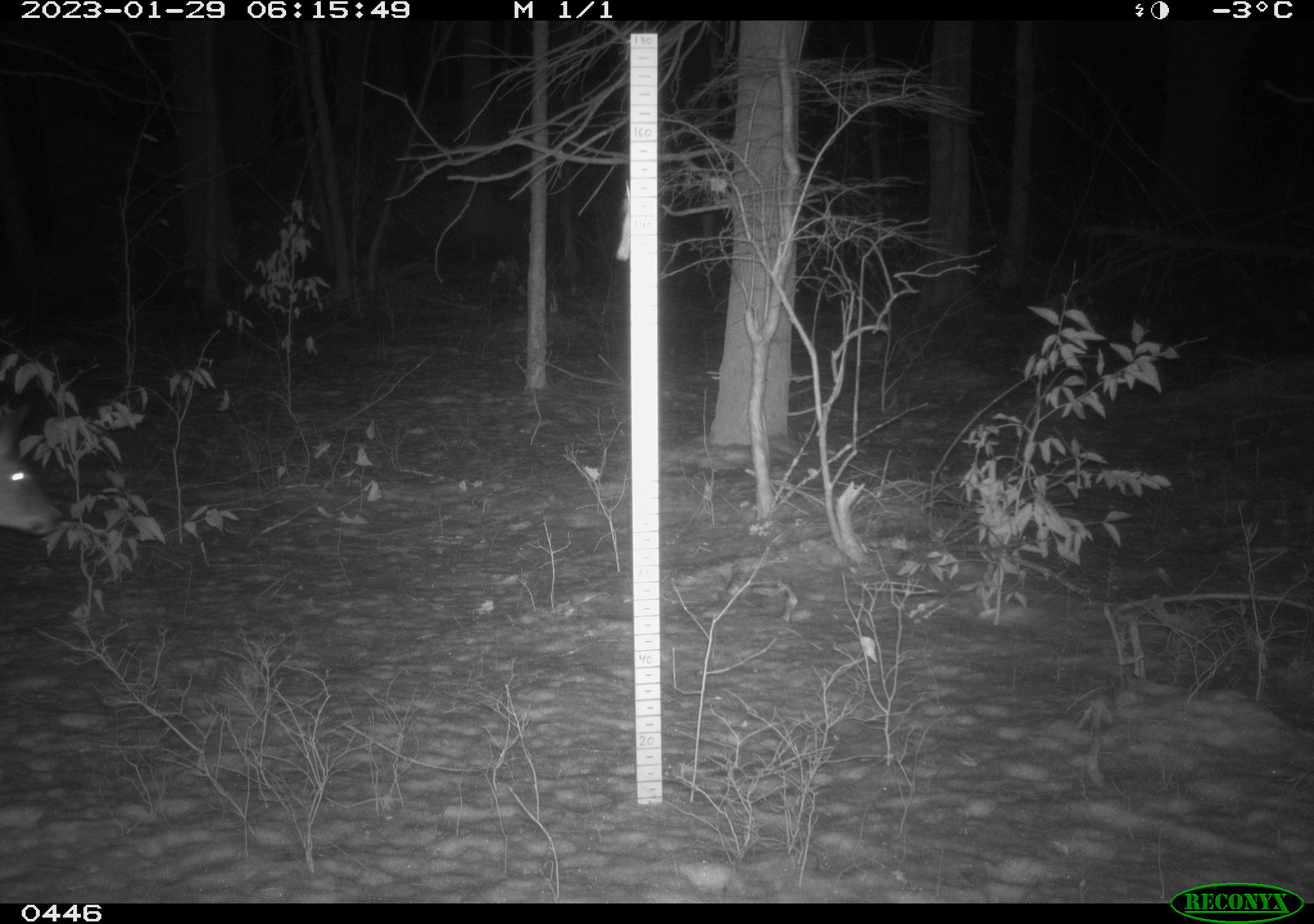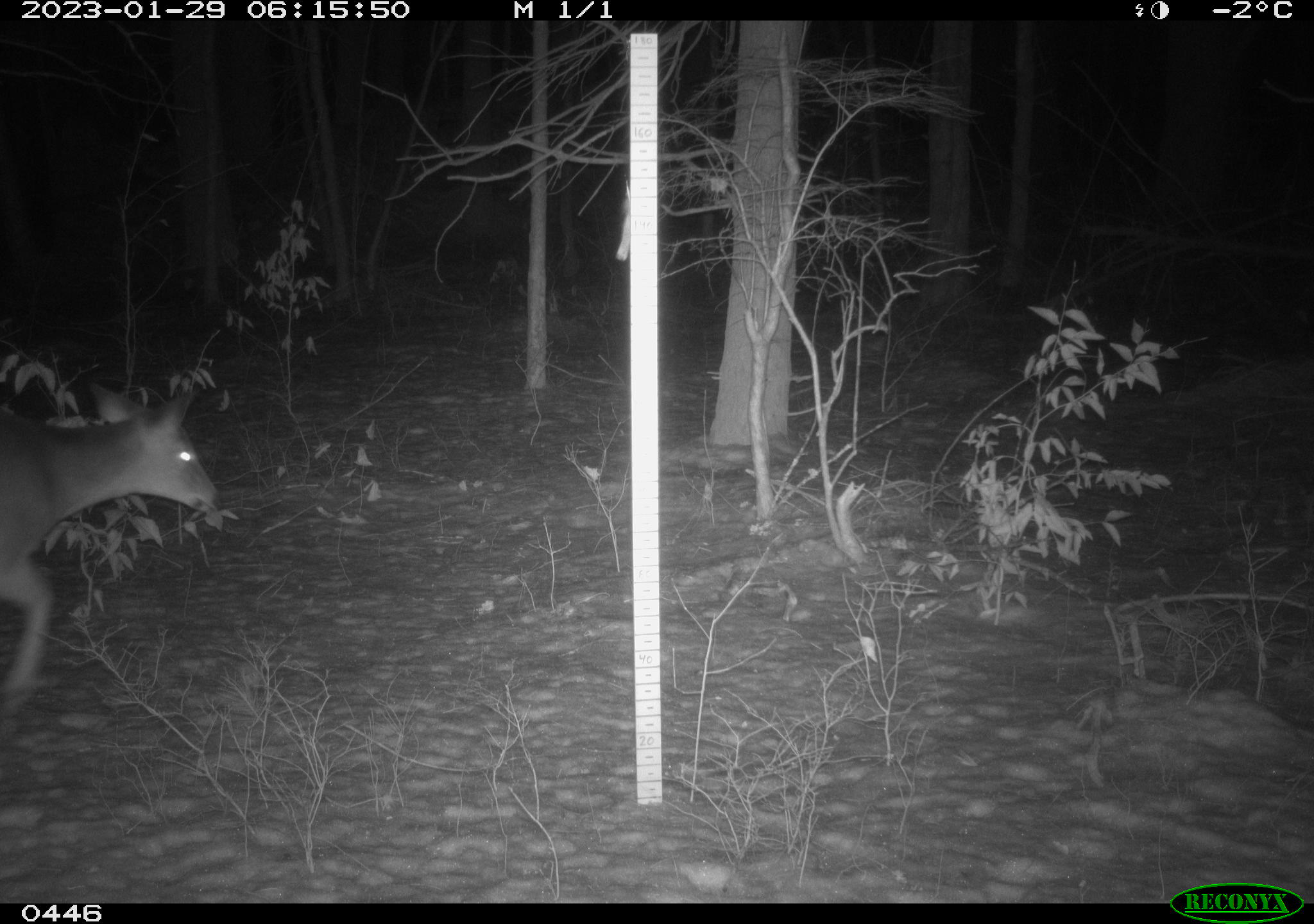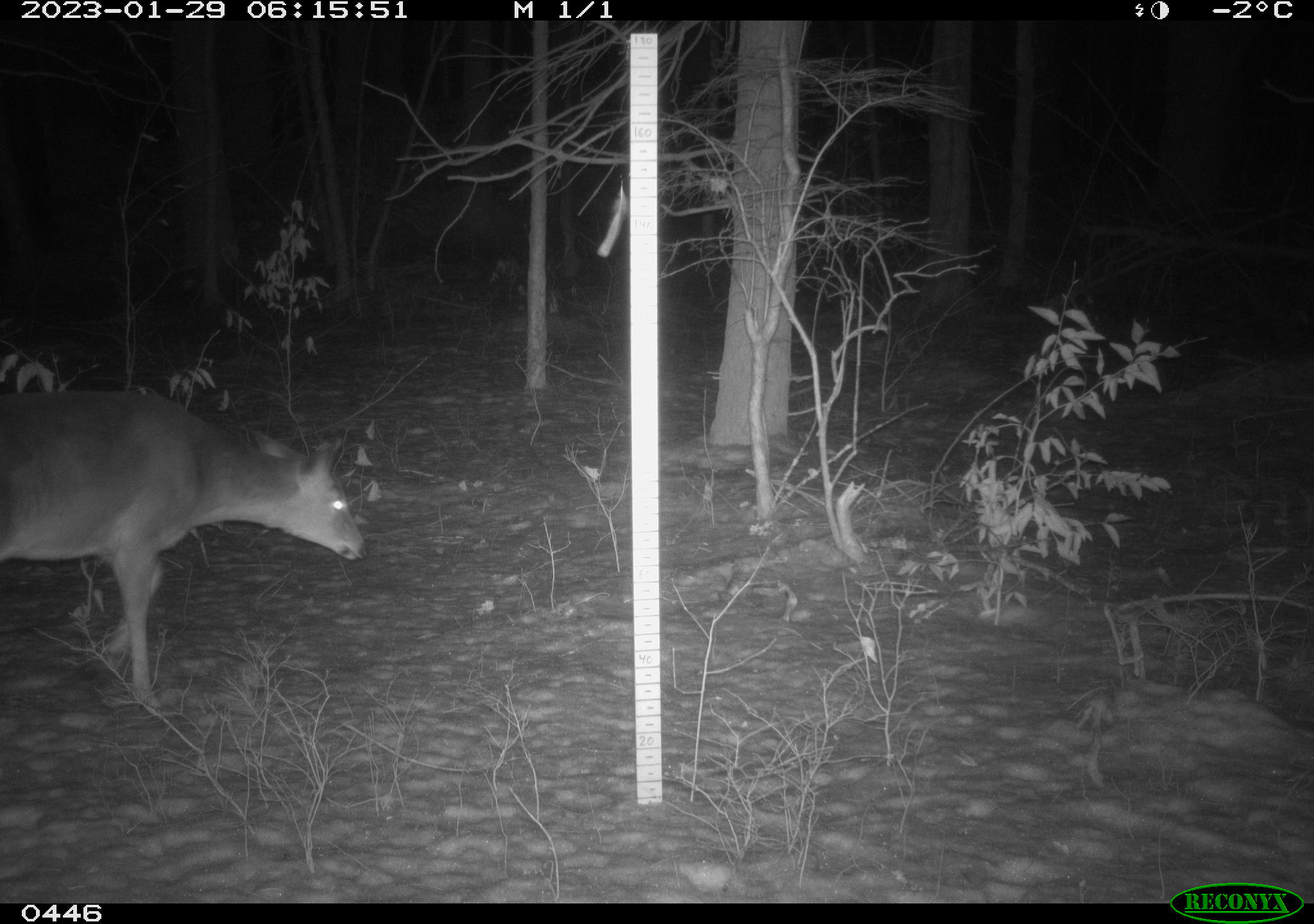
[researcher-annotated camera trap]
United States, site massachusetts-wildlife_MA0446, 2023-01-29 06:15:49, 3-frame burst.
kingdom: Animalia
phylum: Chordata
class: Mammalia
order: Artiodactyla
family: Cervidae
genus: Odocoileus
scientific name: Odocoileus virginianus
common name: white-tailed deer